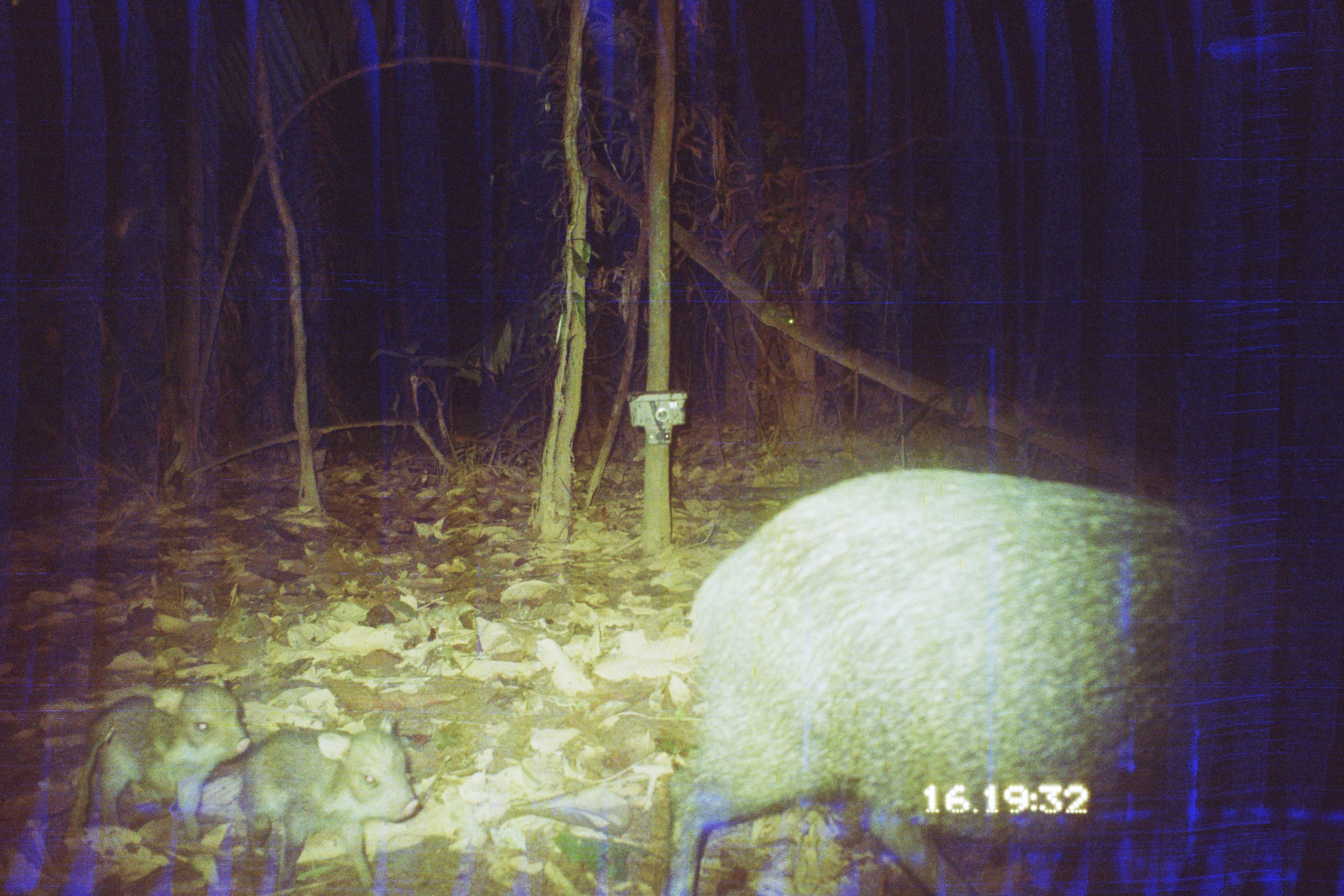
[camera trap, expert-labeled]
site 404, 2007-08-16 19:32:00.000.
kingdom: Animalia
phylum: Chordata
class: Mammalia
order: Artiodactyla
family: Tayassuidae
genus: Tayassu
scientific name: Tayassu pecari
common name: white-lipped peccary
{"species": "Tayassu pecari (white-lipped peccary)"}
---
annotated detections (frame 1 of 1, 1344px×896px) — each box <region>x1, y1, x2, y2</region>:
tayassu pecari: <region>670, 468, 1261, 895</region>; <region>237, 715, 421, 895</region>; <region>84, 674, 251, 838</region>